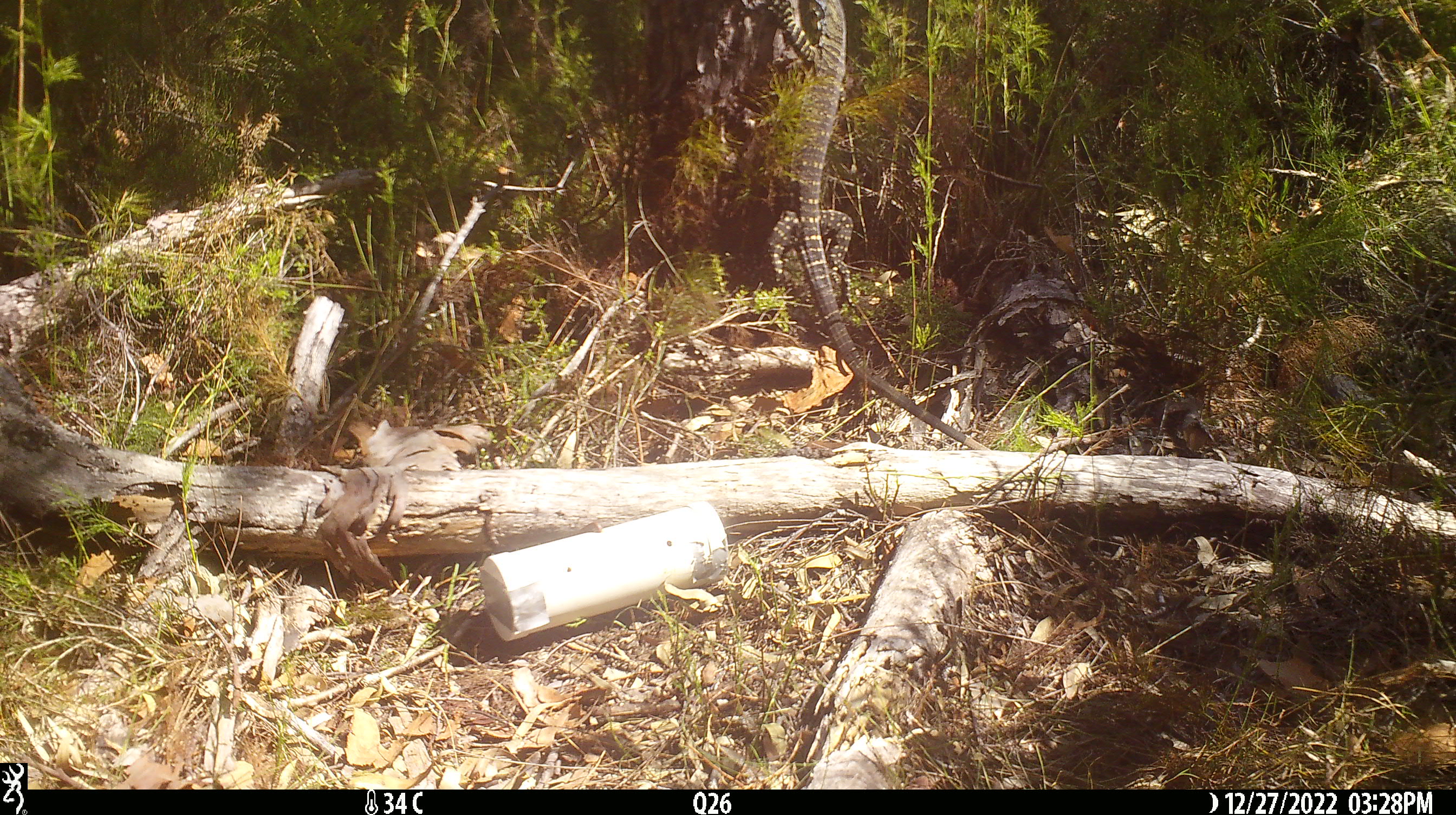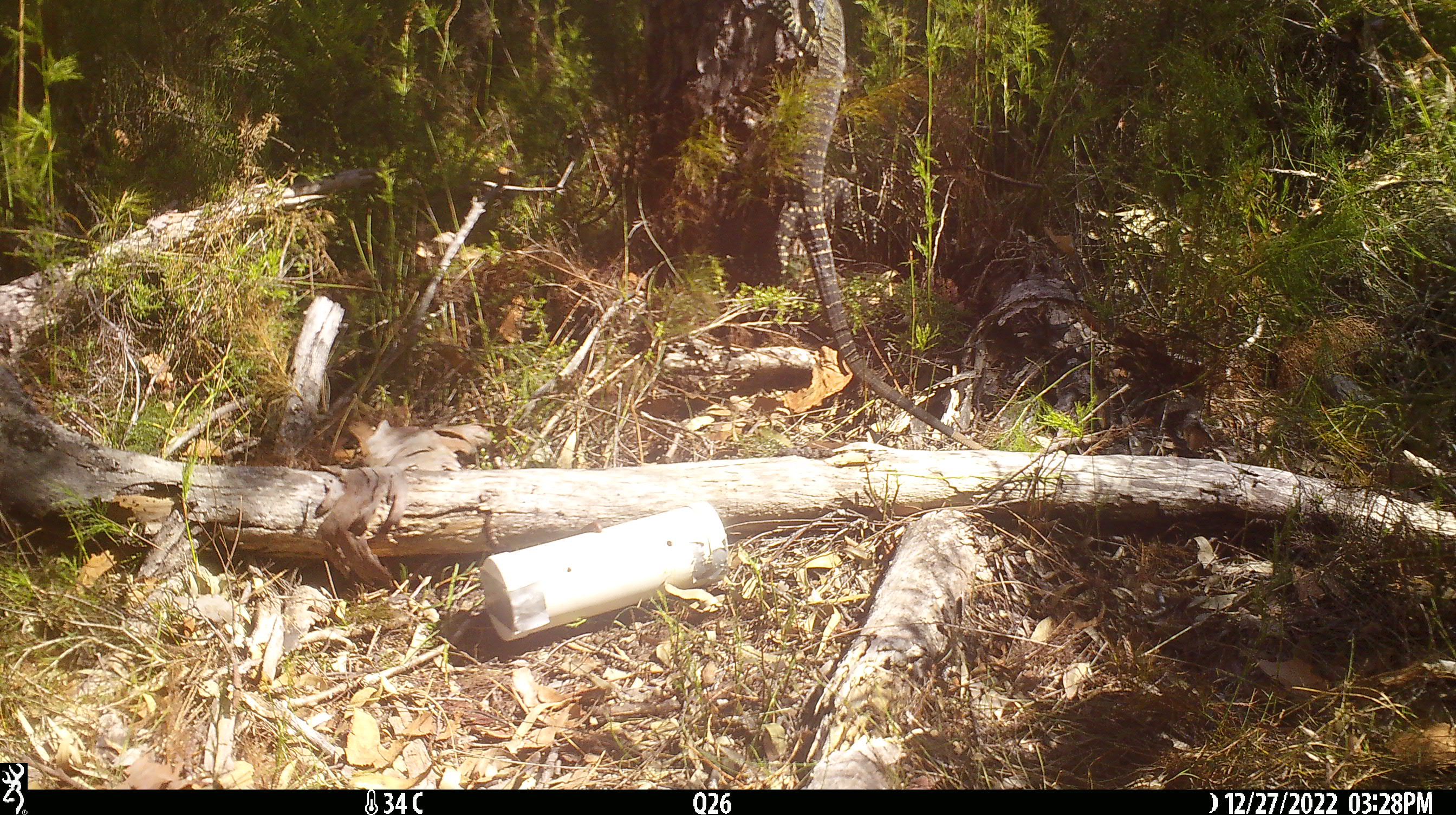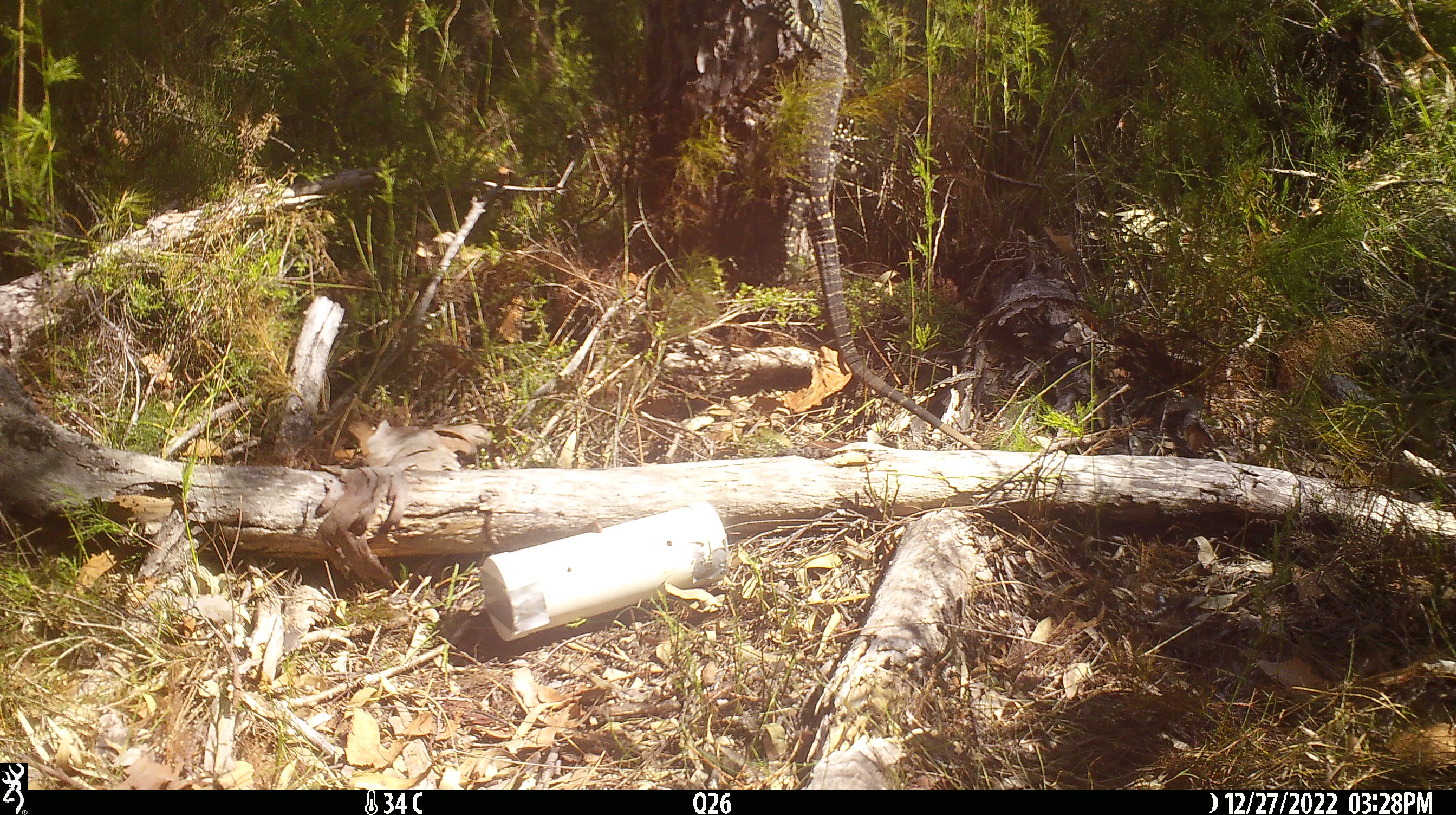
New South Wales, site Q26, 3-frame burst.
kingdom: Animalia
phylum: Chordata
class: Reptilia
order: Squamata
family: Varanidae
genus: Varanus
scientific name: Varanus varius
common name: lace monitor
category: goanna